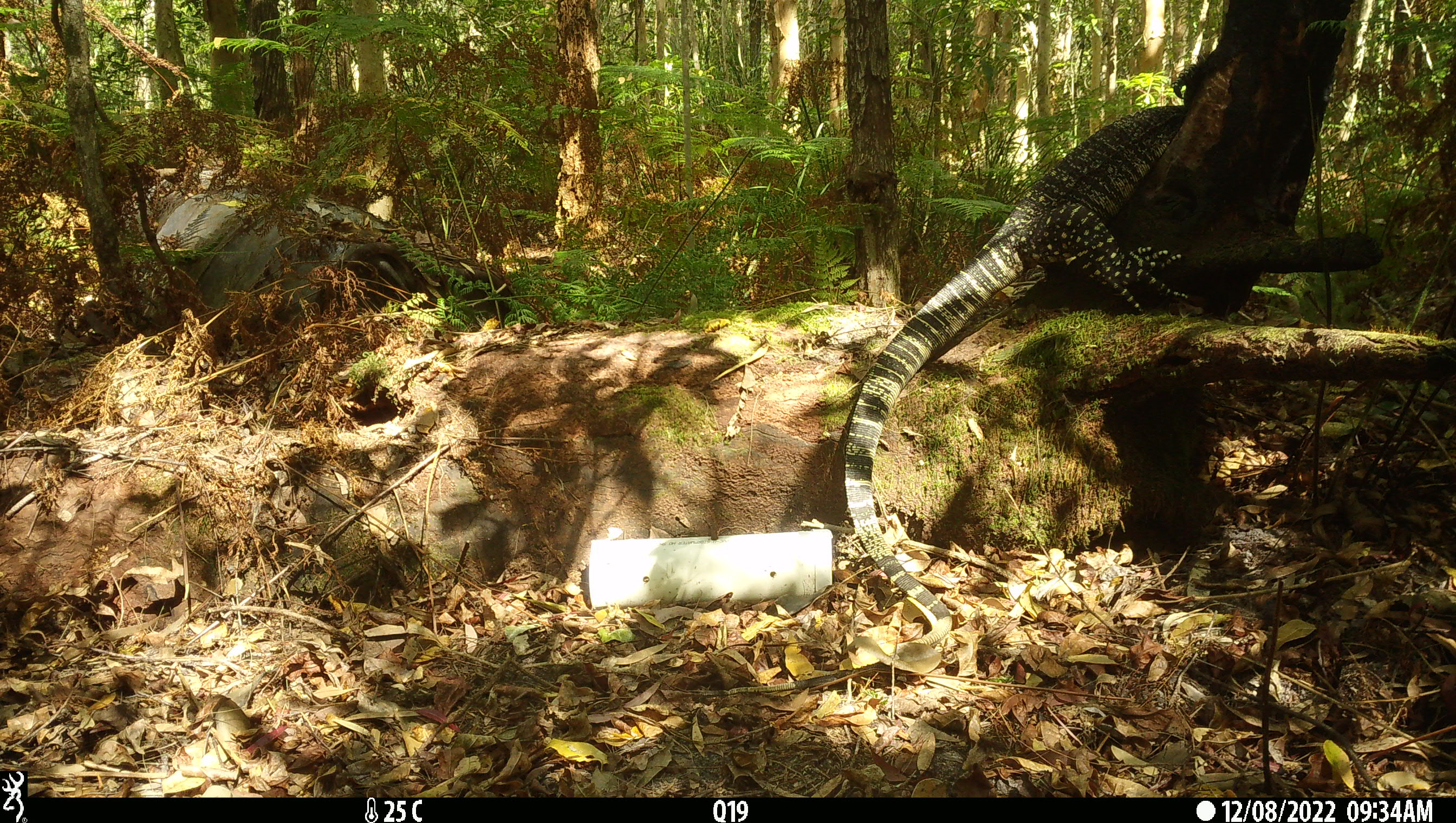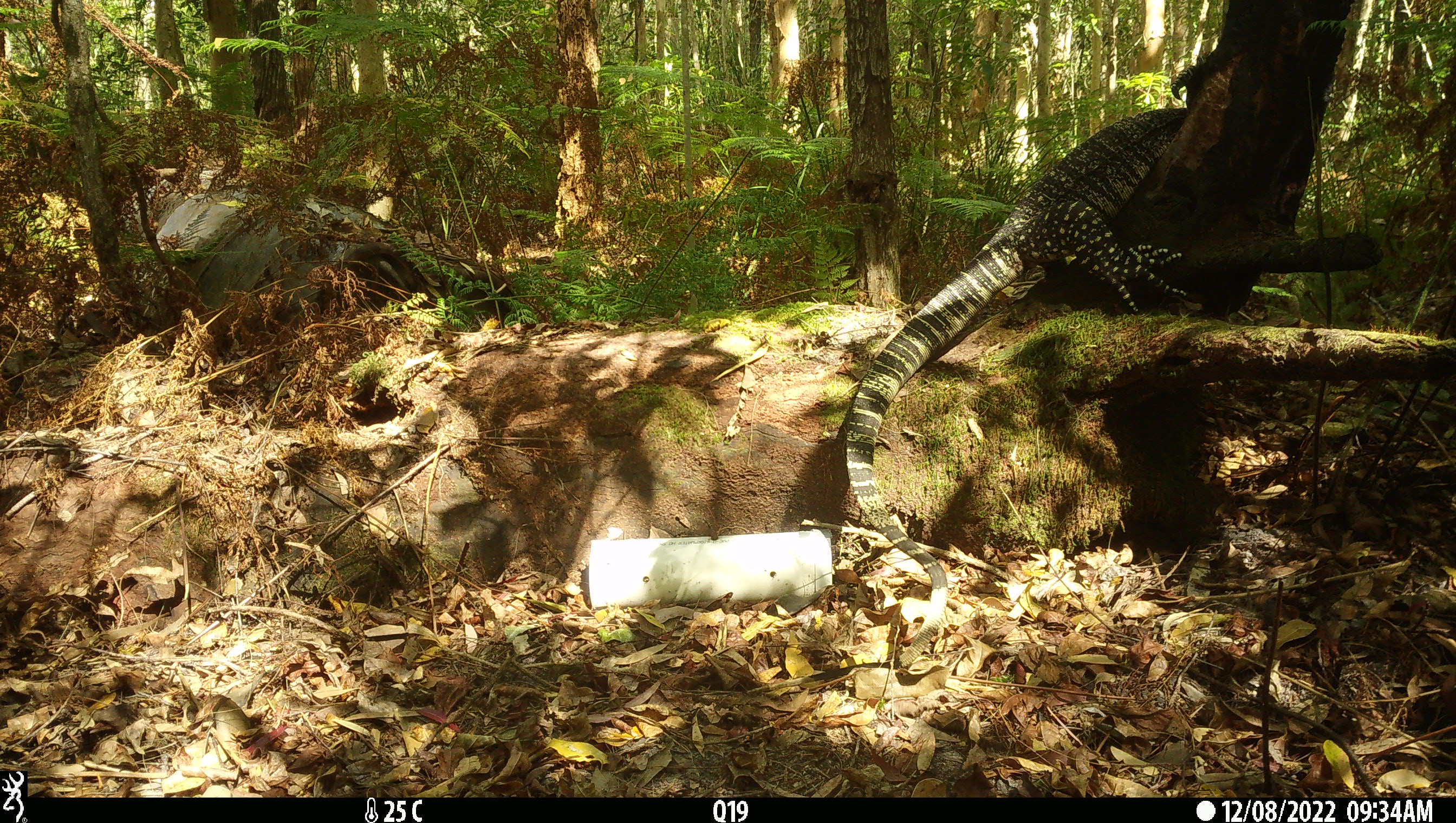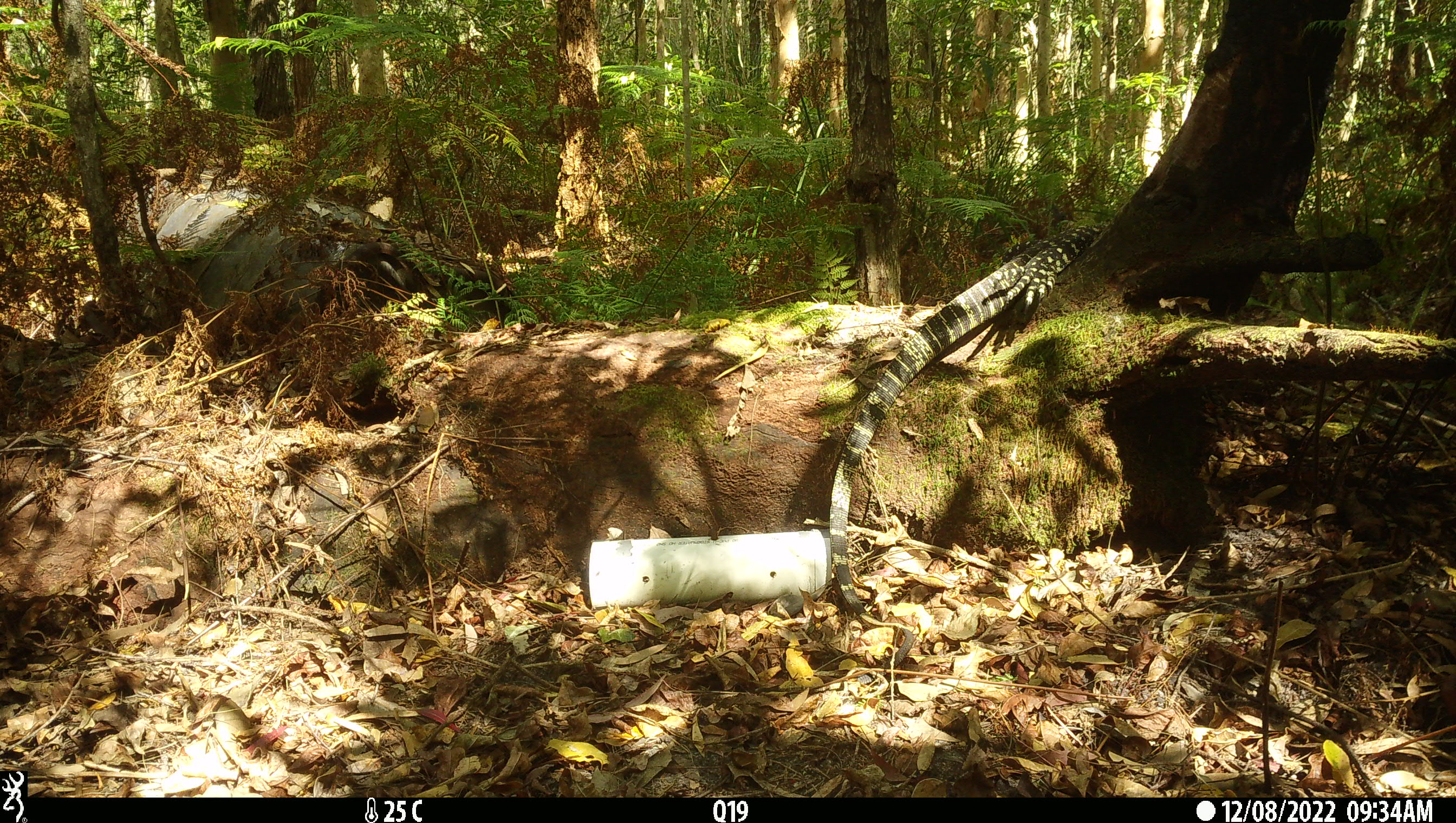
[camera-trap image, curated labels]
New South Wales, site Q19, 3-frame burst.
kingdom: Animalia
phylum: Chordata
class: Reptilia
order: Squamata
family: Varanidae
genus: Varanus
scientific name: Varanus varius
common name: lace monitor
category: goanna